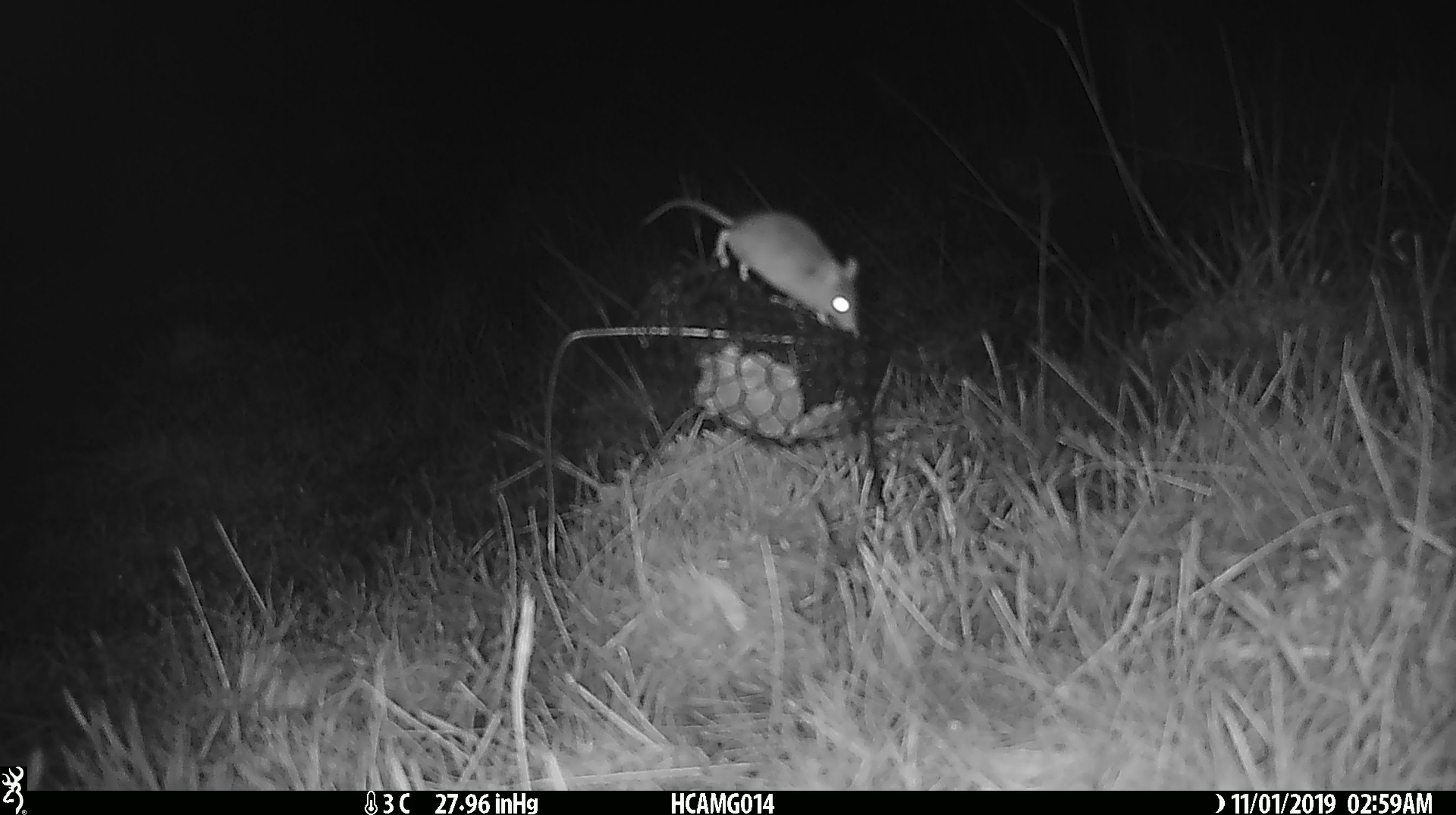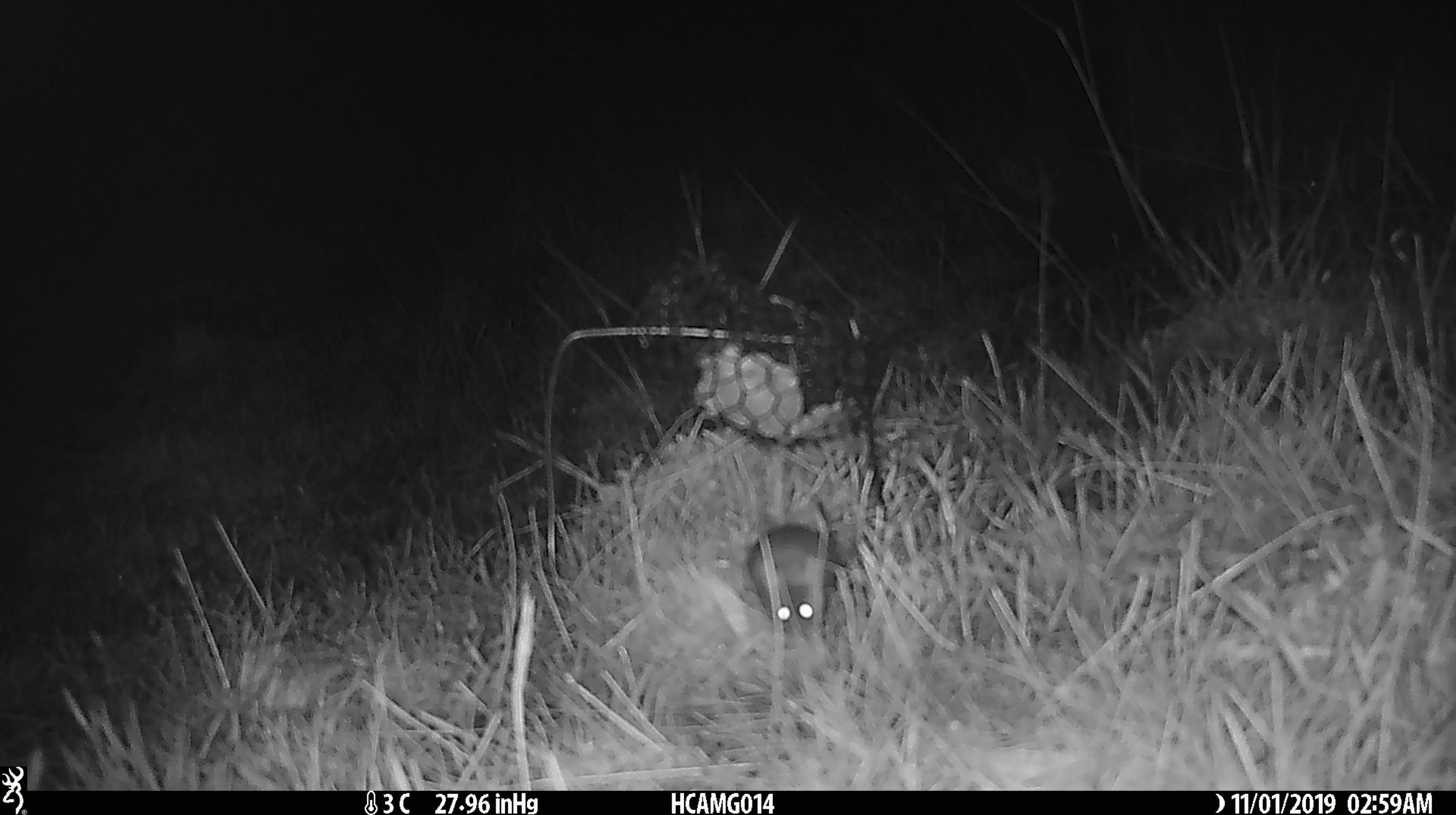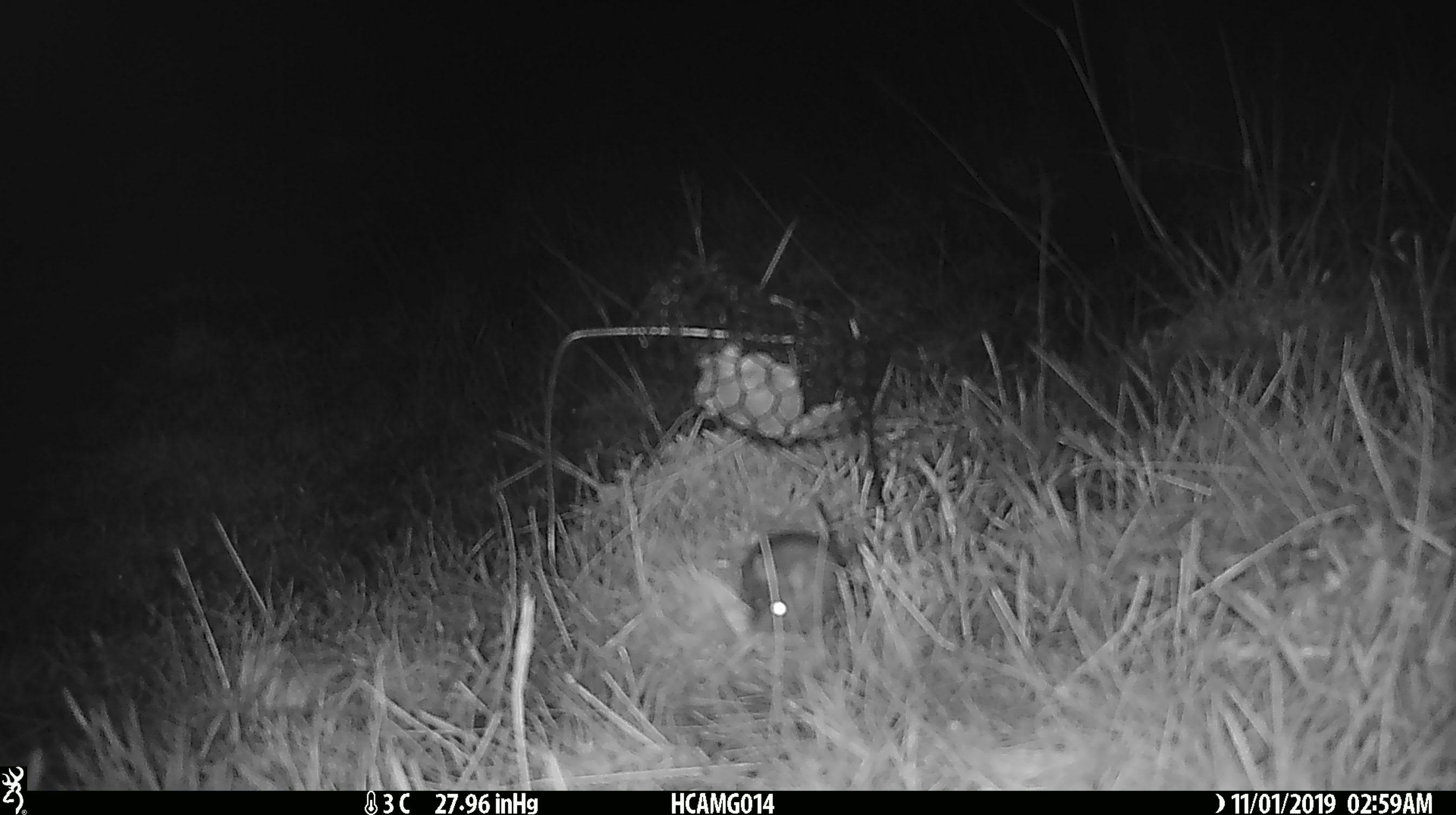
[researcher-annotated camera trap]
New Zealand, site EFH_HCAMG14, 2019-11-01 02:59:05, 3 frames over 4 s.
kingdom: Animalia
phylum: Chordata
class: Mammalia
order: Rodentia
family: Muridae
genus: Mus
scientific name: Mus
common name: mouse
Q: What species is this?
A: Mouse (Mus).